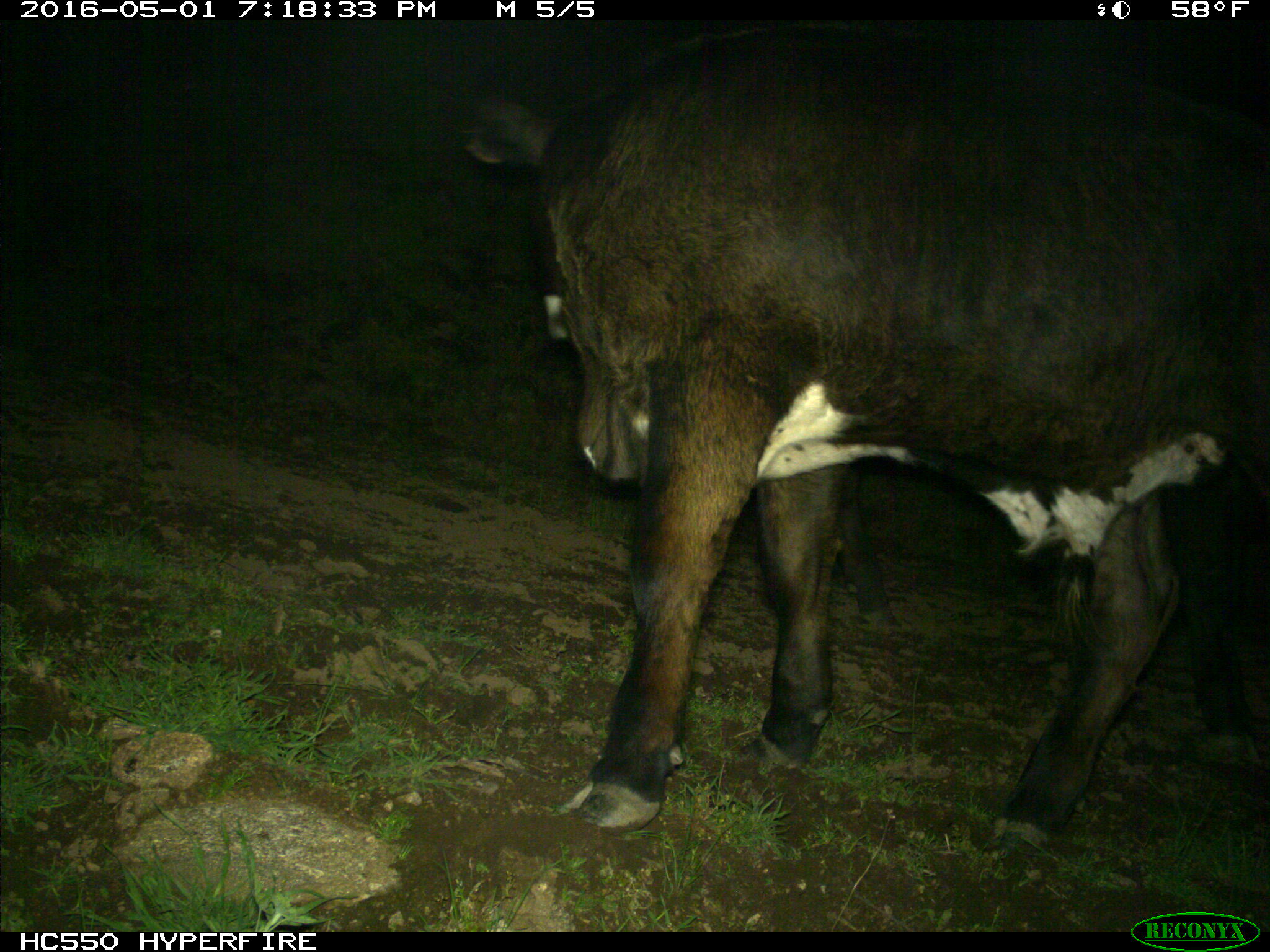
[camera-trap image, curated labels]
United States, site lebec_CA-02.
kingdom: Animalia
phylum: Chordata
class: Mammalia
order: Artiodactyla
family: Bovidae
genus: Bos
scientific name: Bos taurus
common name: domestic cow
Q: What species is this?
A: Bos taurus (domestic cow).